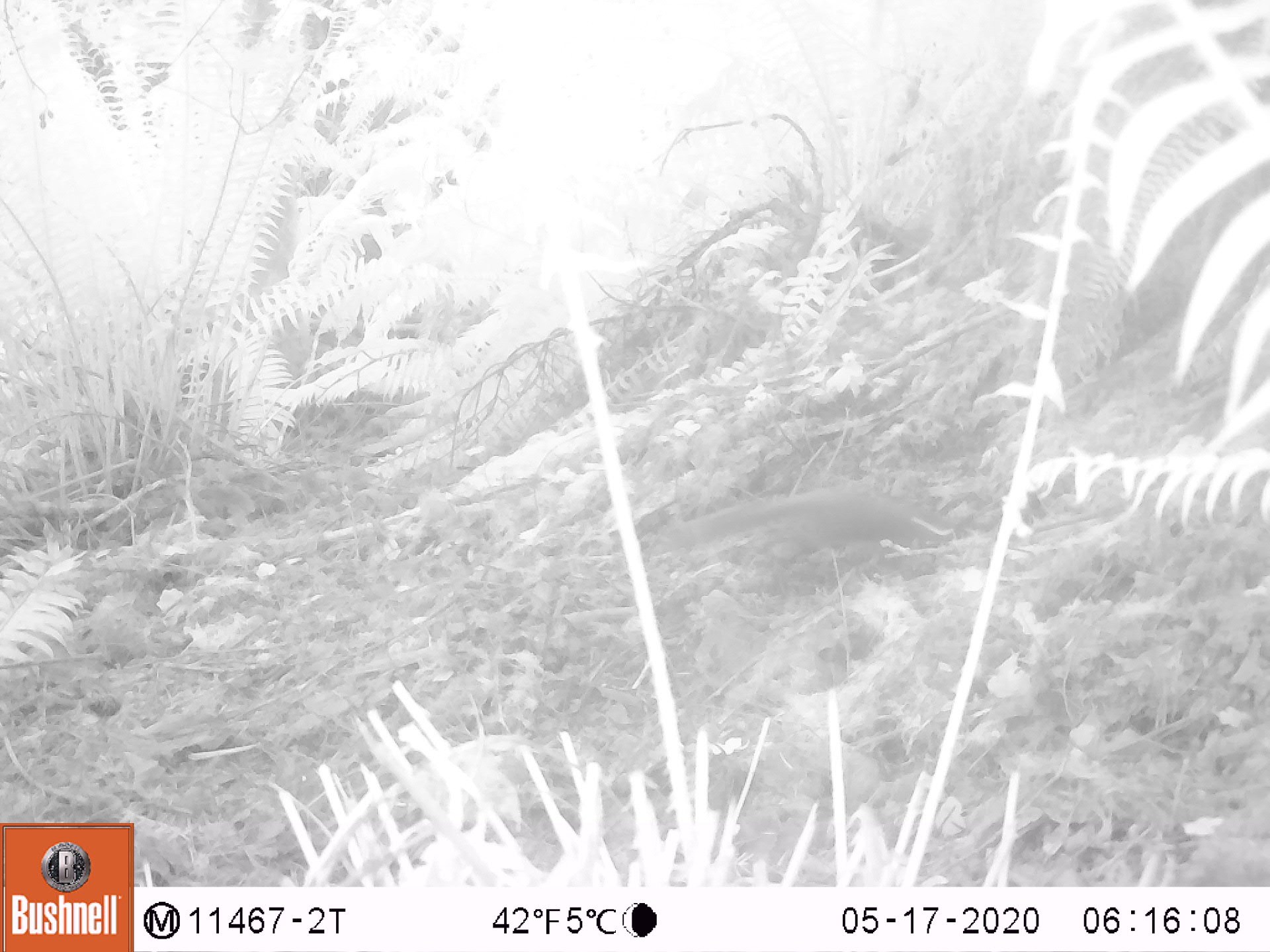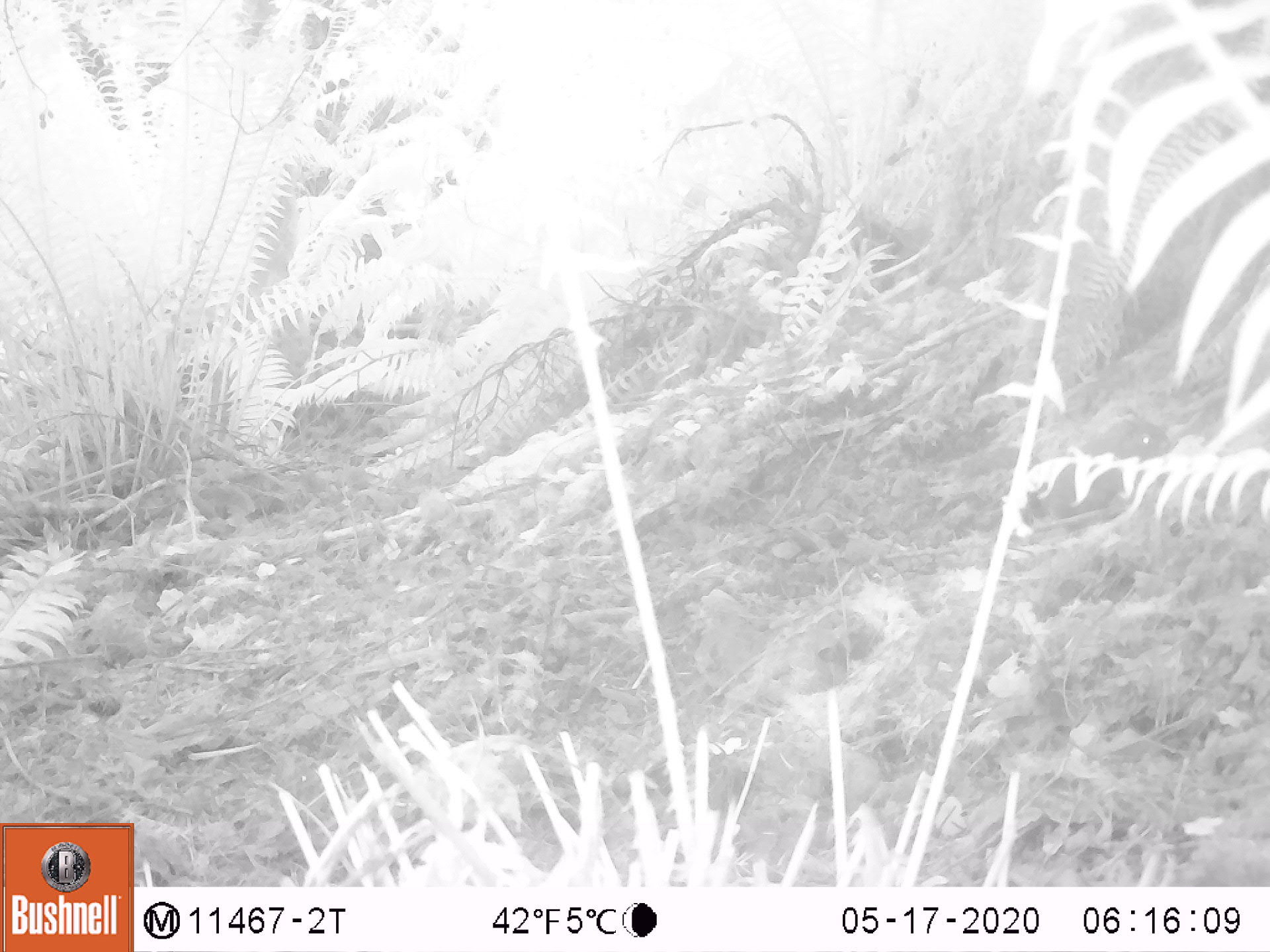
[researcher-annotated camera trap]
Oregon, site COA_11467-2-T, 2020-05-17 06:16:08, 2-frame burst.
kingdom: Animalia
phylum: Chordata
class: Mammalia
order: Rodentia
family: Sciuridae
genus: Tamiasciurus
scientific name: Tamiasciurus douglasii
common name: douglas squirrel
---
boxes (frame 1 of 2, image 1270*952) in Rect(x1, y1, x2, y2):
douglas squirrel: Rect(667, 482, 929, 577)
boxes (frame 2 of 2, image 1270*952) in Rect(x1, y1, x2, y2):
douglas squirrel: Rect(957, 411, 1172, 534)